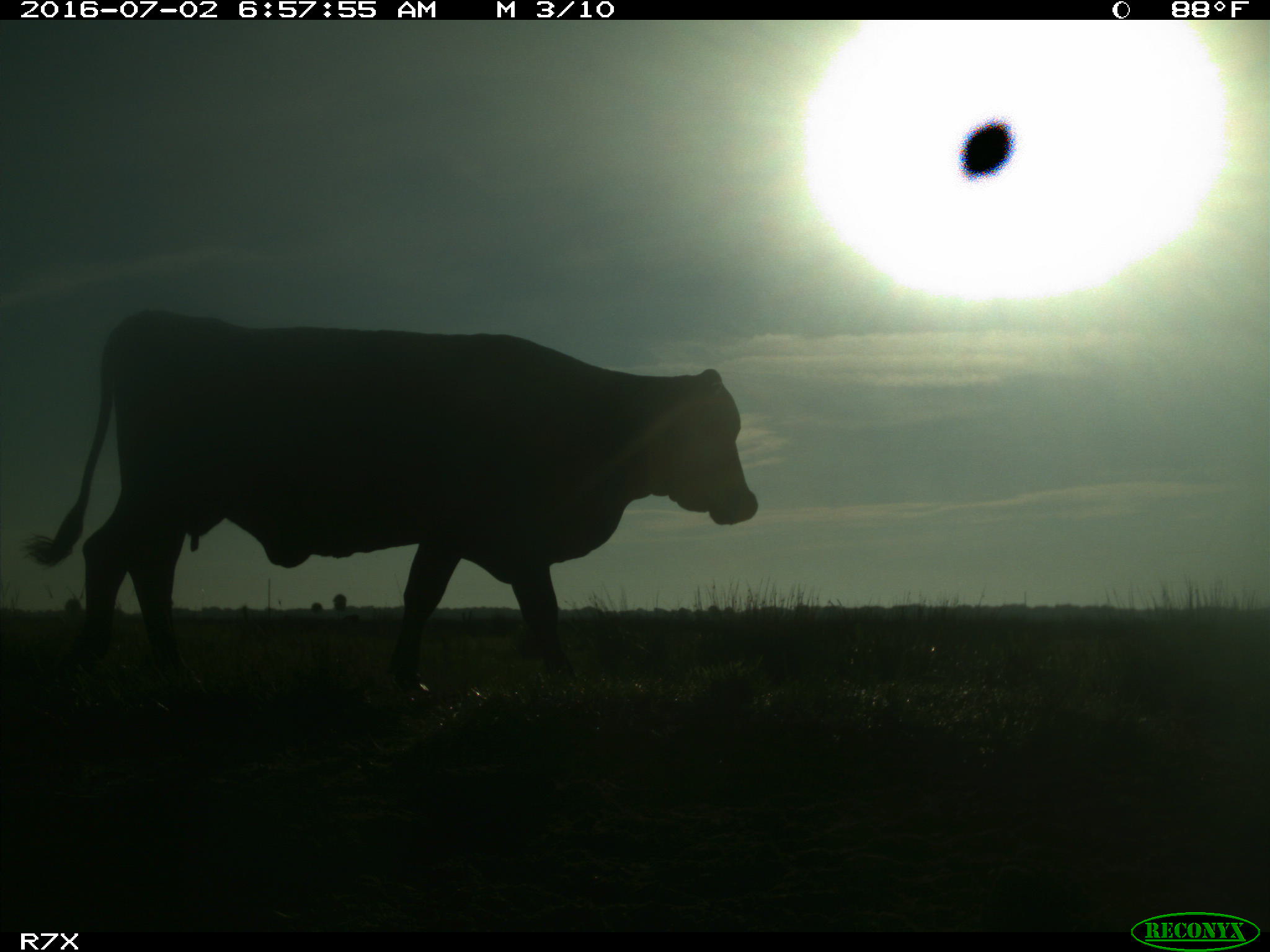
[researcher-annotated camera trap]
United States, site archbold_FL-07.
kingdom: Animalia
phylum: Chordata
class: Mammalia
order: Artiodactyla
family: Bovidae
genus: Bos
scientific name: Bos taurus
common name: domestic cow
Bos taurus (domestic cow).